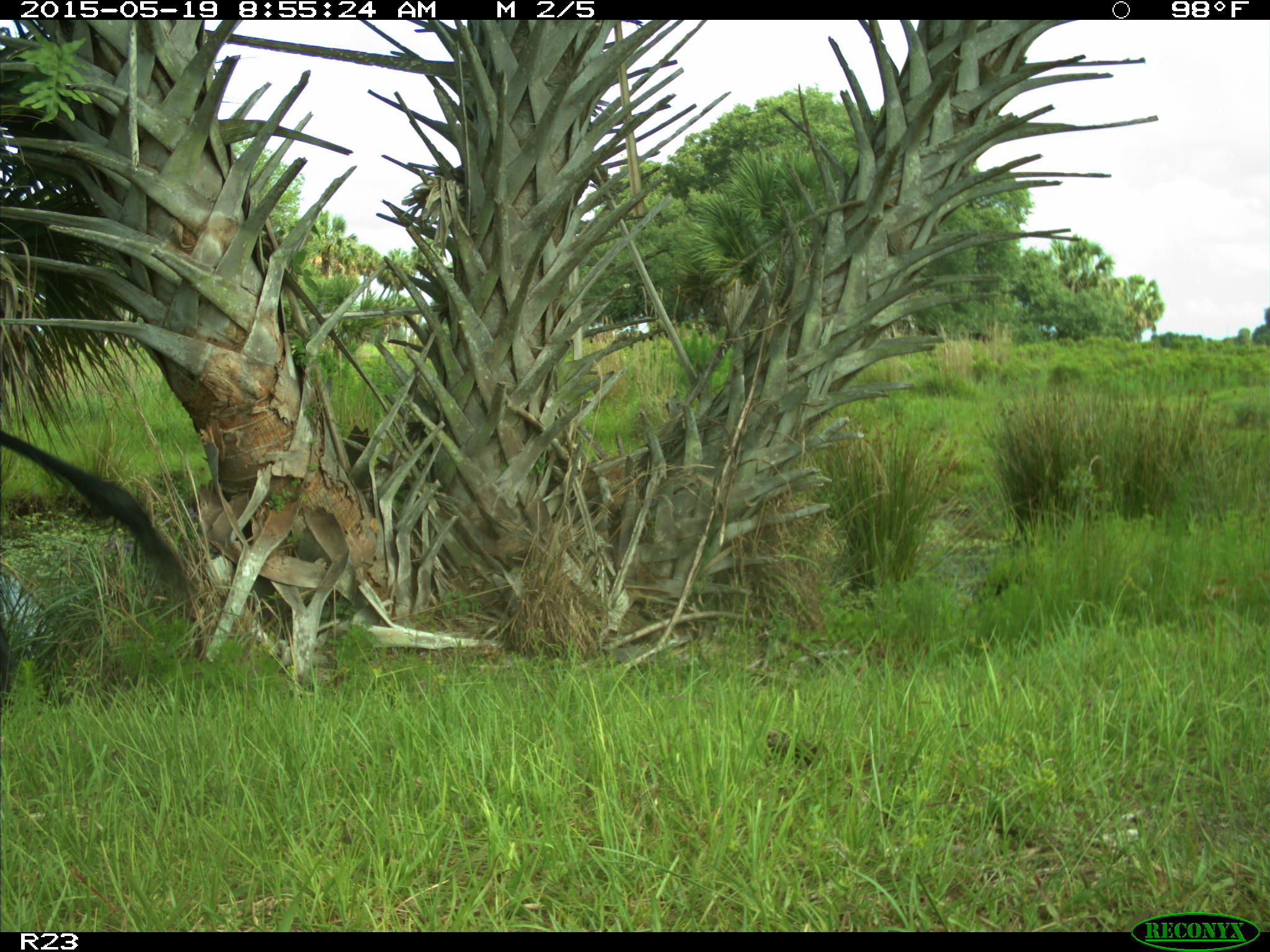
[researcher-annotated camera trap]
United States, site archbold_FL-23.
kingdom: Animalia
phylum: Chordata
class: Mammalia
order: Artiodactyla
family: Bovidae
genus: Bos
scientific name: Bos taurus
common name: domestic cow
Bos taurus (domestic cow).